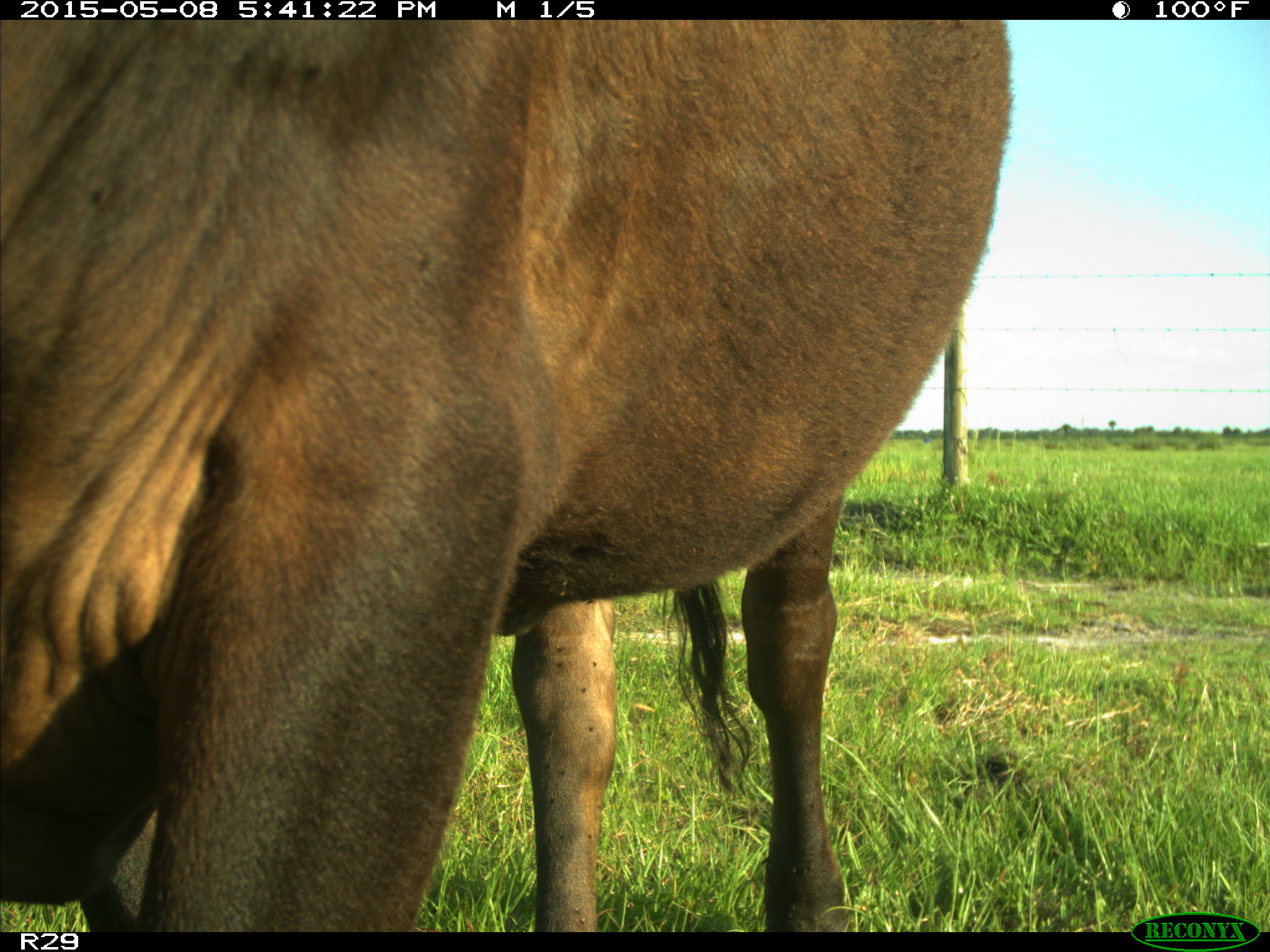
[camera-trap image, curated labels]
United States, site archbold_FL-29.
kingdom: Animalia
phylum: Chordata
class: Mammalia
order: Artiodactyla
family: Bovidae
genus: Bos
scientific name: Bos taurus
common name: domestic cow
Bos taurus (domestic cow).